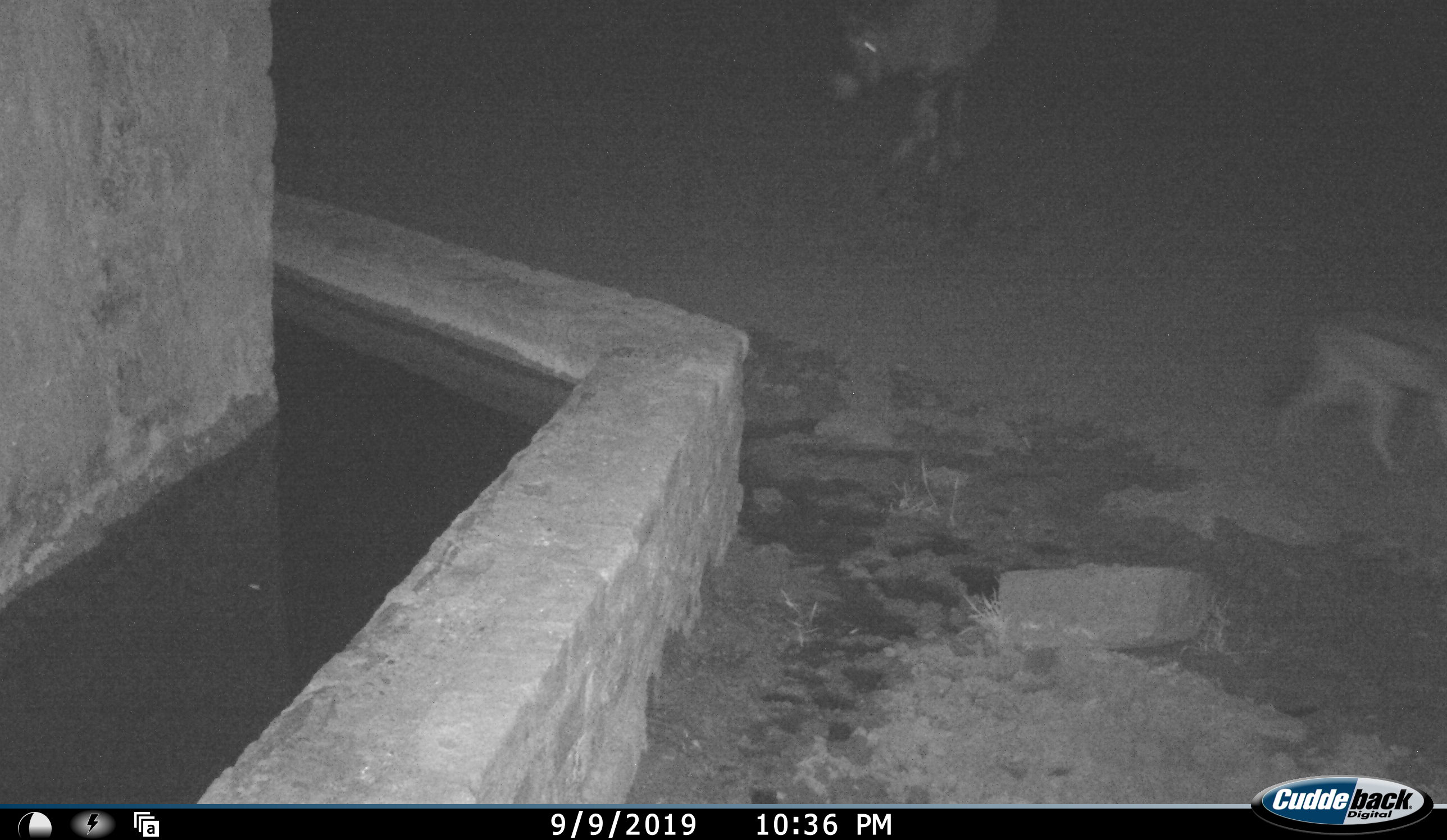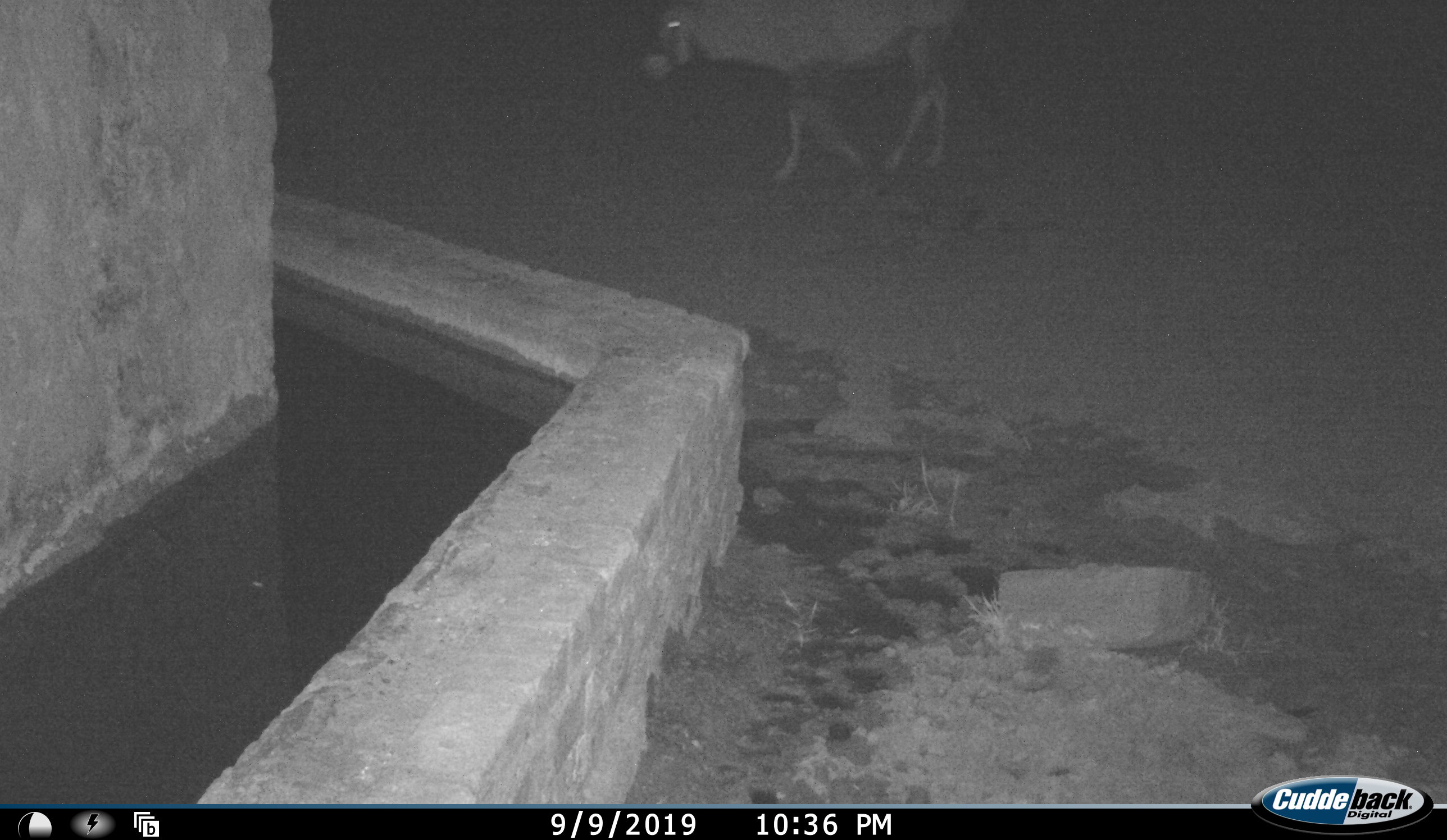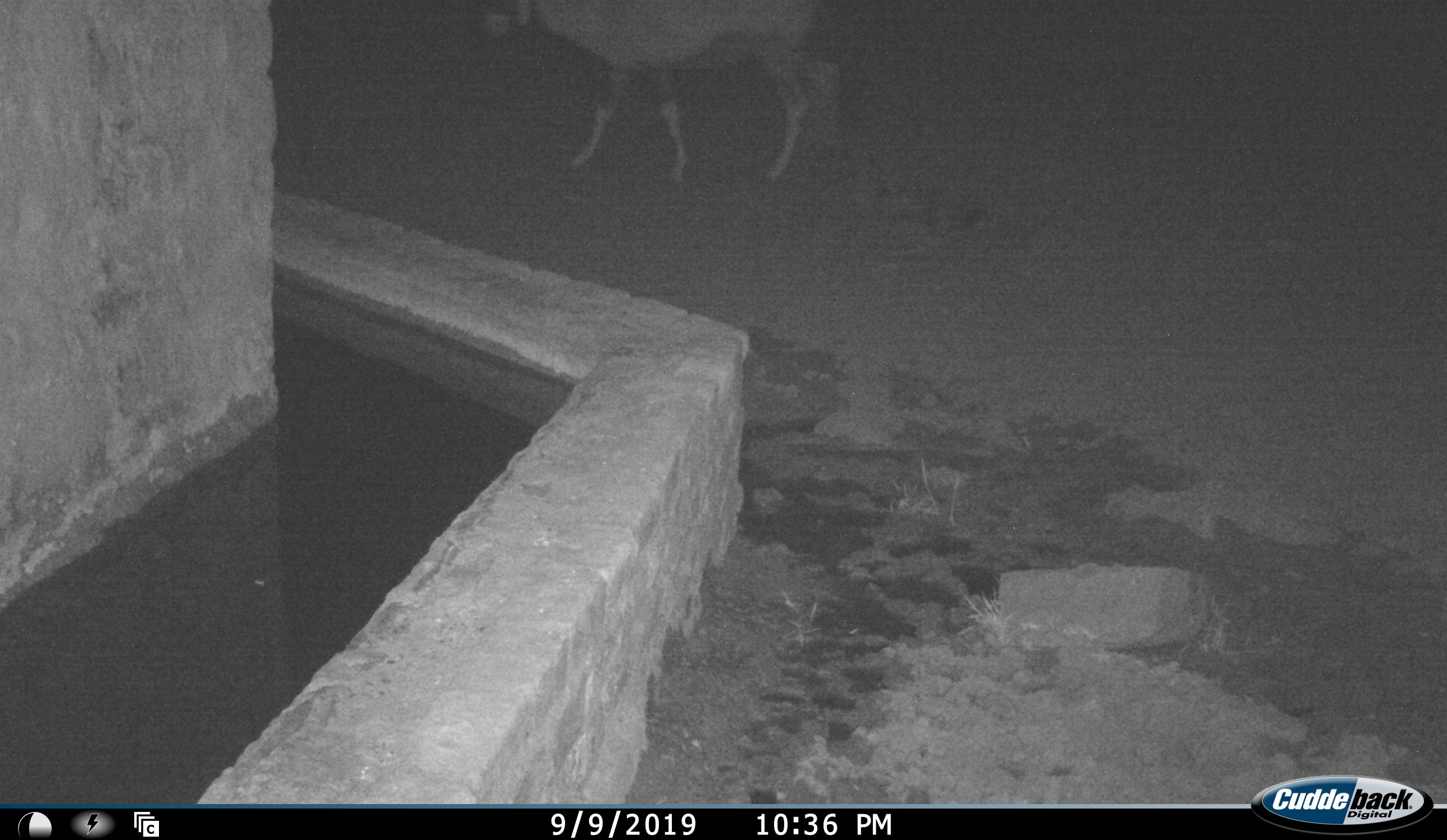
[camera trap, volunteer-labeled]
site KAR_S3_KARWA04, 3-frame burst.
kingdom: Animalia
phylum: Chordata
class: Mammalia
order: Artiodactyla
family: Bovidae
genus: Oryx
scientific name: Oryx gazella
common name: gemsbok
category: oryx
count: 1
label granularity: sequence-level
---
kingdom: Animalia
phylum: Chordata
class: Mammalia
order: Carnivora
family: Canidae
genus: Lupulella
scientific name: Lupulella mesomelas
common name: black-backed jackal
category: jackalblackbacked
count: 1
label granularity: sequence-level